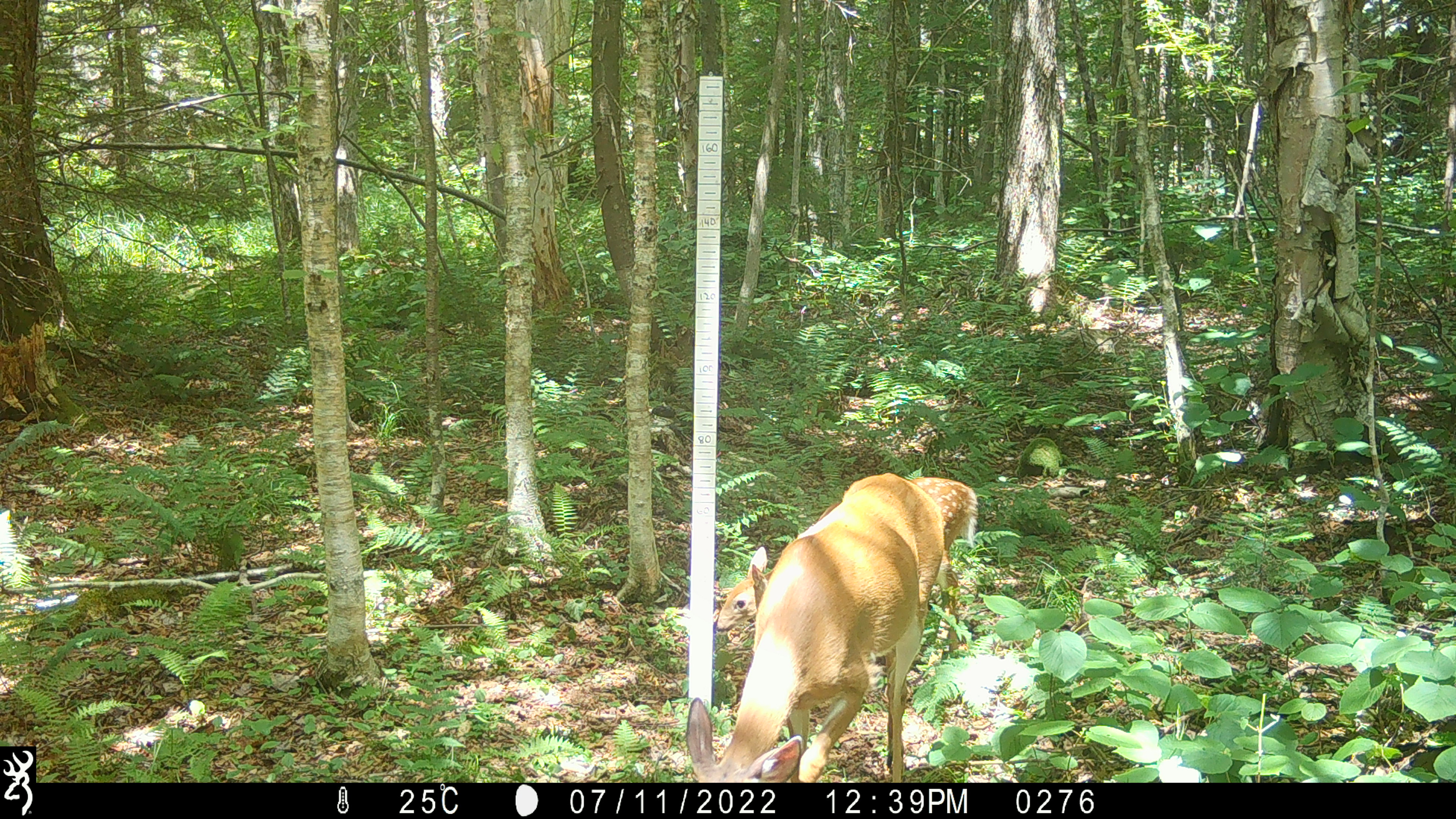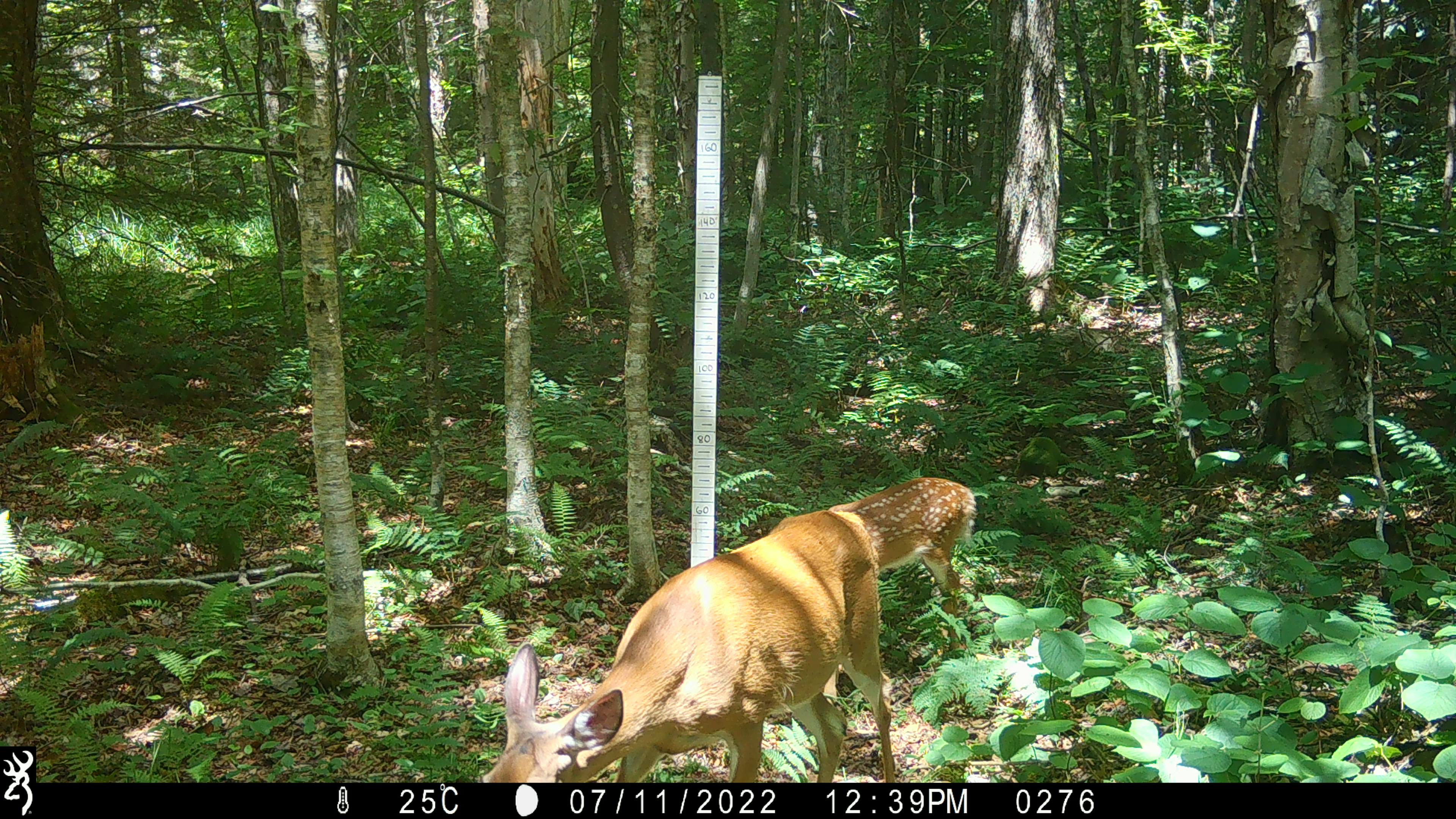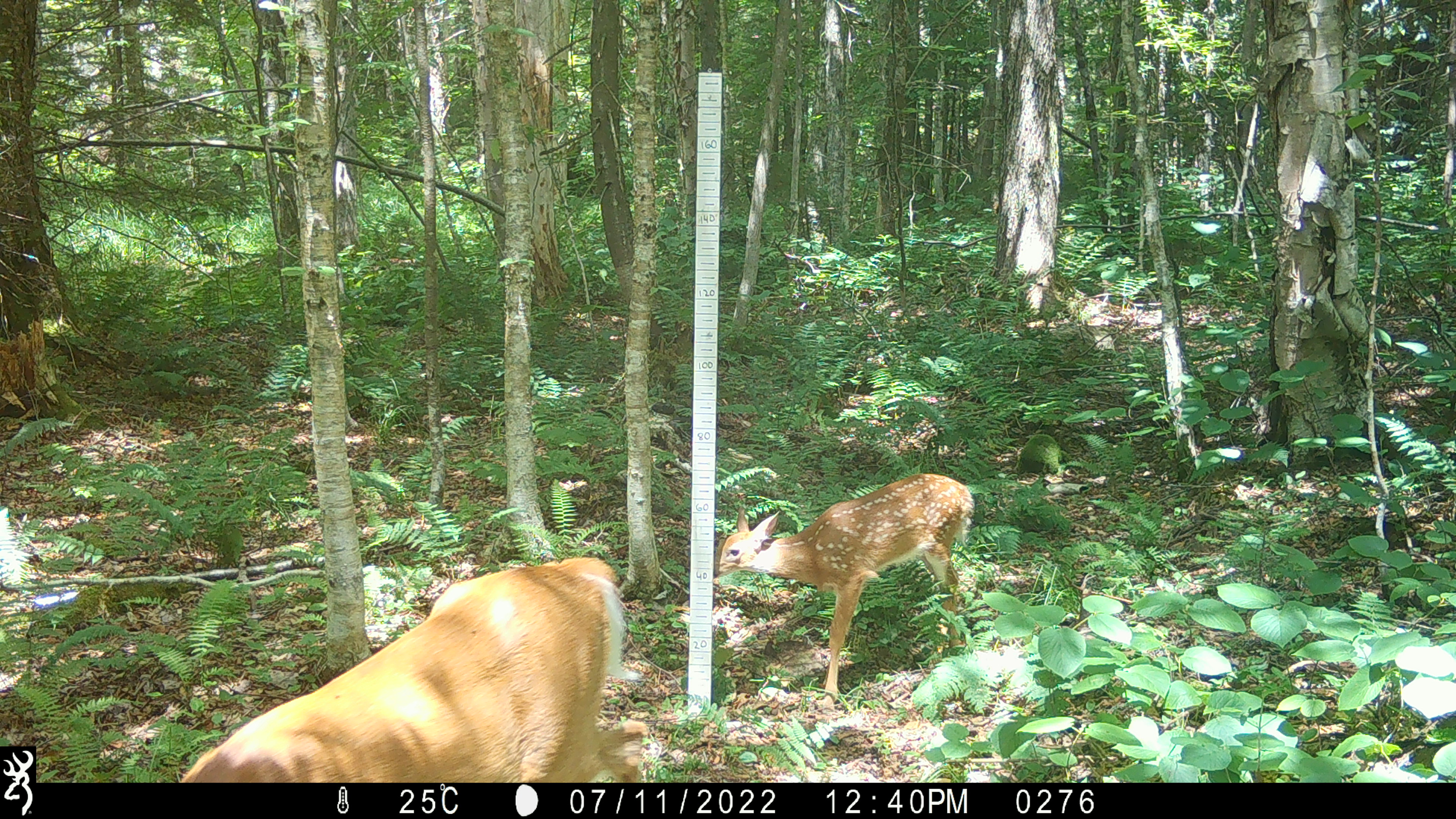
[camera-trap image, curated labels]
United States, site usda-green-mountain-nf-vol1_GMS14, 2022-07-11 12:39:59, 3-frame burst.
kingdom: Animalia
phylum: Chordata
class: Mammalia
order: Artiodactyla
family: Cervidae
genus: Odocoileus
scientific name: Odocoileus virginianus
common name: white-tailed deer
White-tailed deer (Odocoileus virginianus).